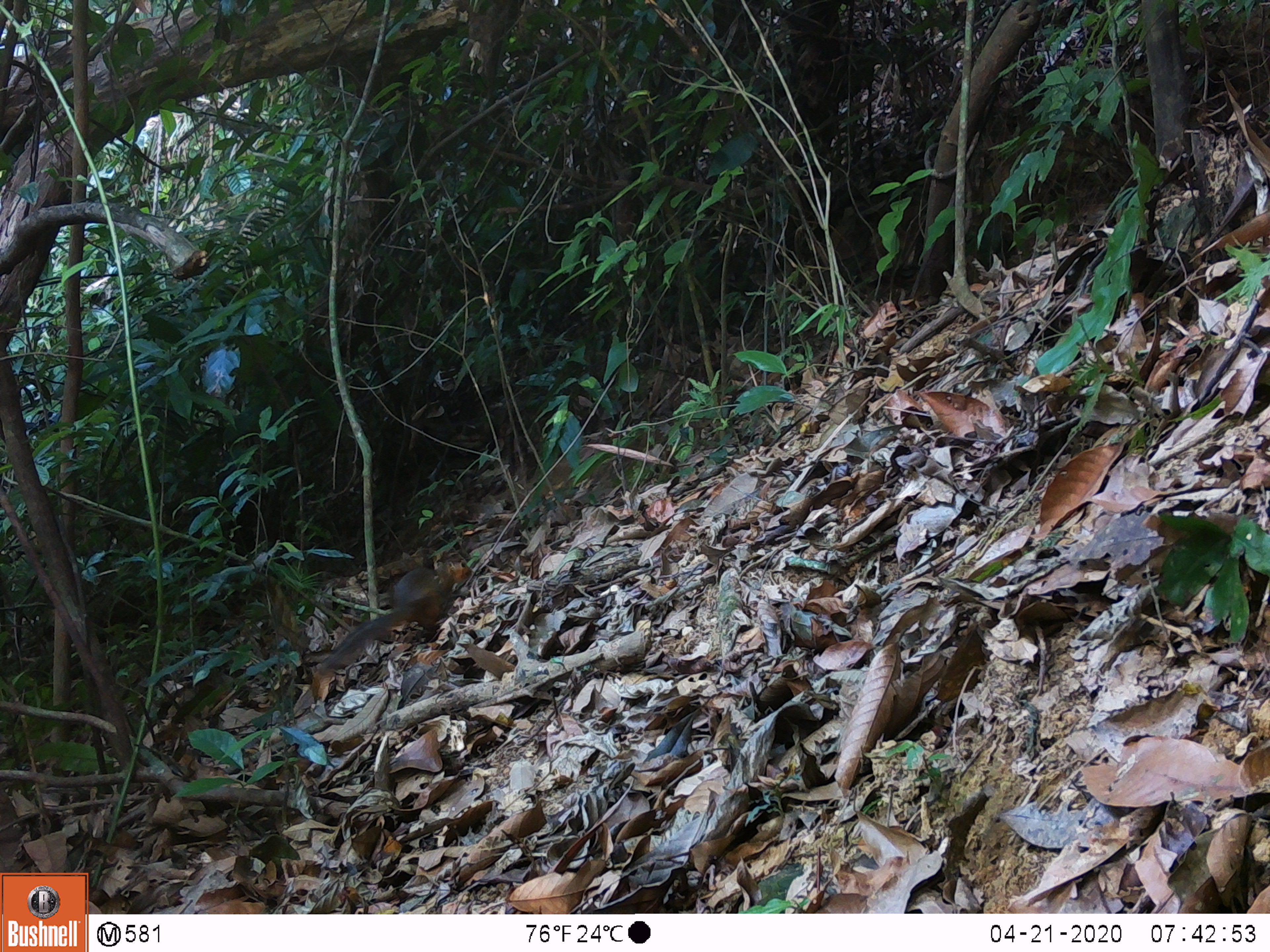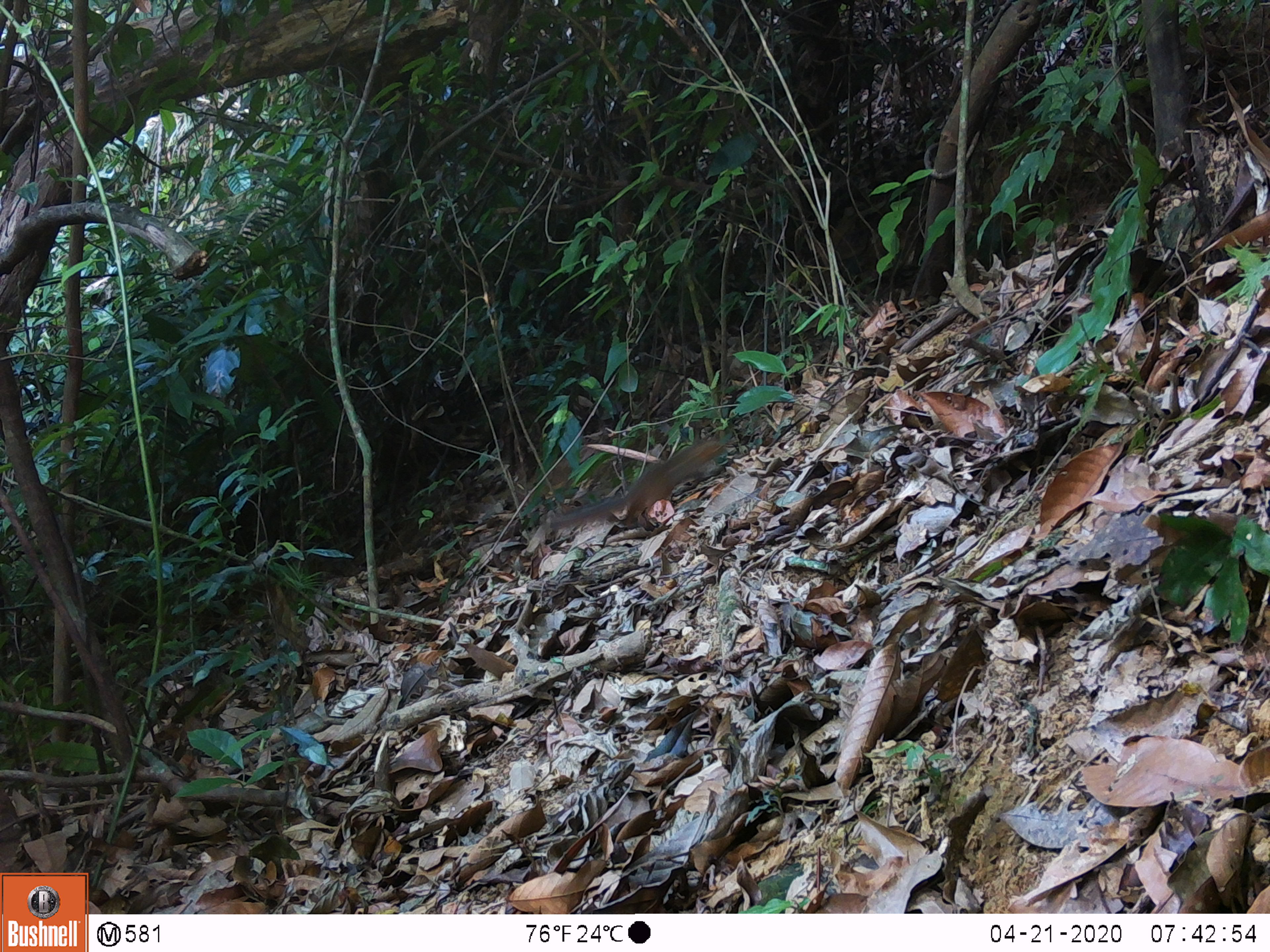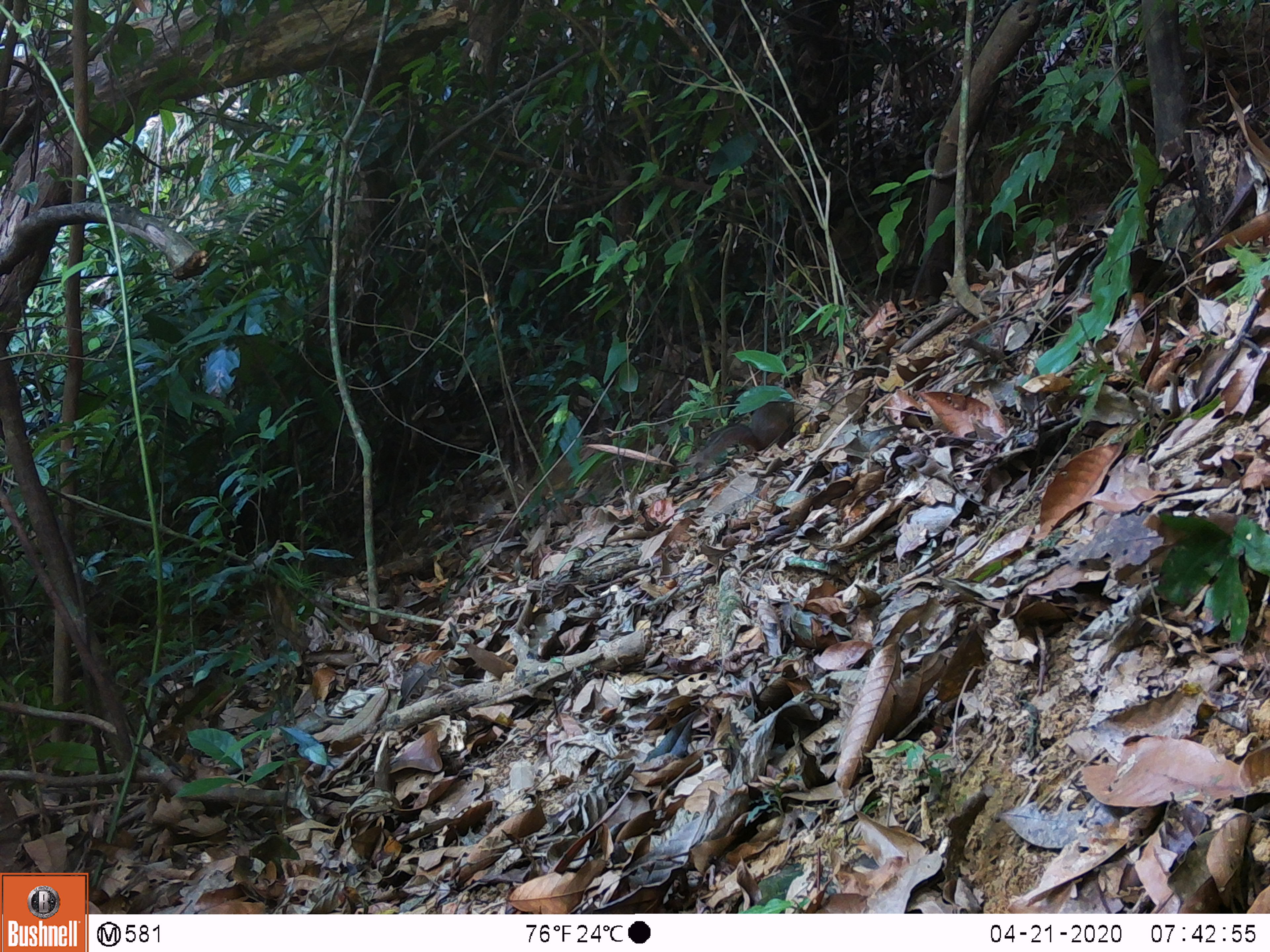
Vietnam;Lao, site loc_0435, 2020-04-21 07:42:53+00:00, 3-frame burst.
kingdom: Animalia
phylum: Chordata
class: Mammalia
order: Rodentia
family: Sciuridae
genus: Dremomys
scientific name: Dremomys rufigenis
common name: red-cheeked squirrel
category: red cheeked squirrel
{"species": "red cheeked squirrel (red-cheeked squirrel) (Dremomys rufigenis)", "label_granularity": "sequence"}